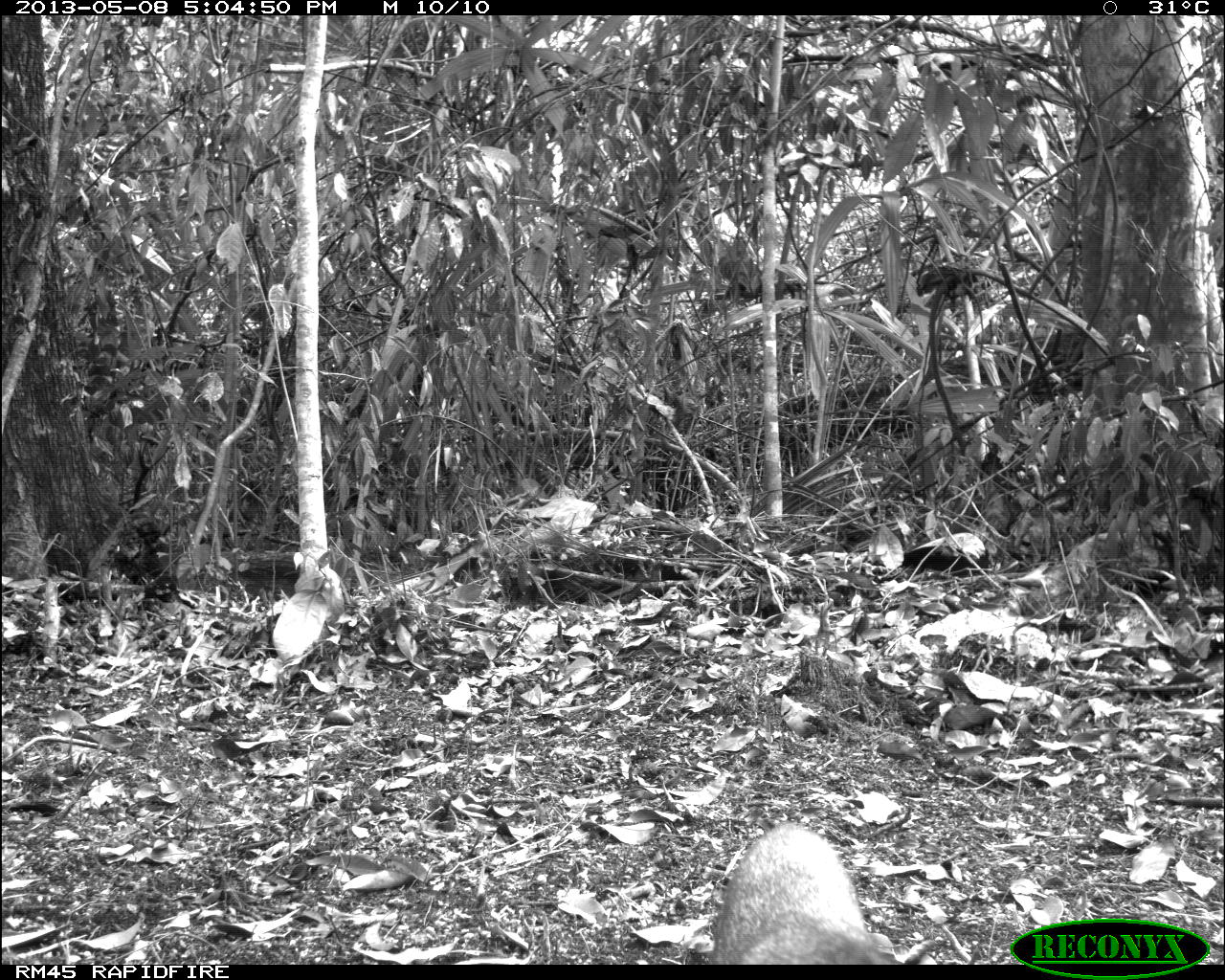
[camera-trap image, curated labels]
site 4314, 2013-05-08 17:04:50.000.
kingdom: Animalia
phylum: Chordata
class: Mammalia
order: Carnivora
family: Canidae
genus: Urocyon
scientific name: Urocyon cinereoargenteus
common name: gray fox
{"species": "Urocyon cinereoargenteus (gray fox)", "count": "1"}